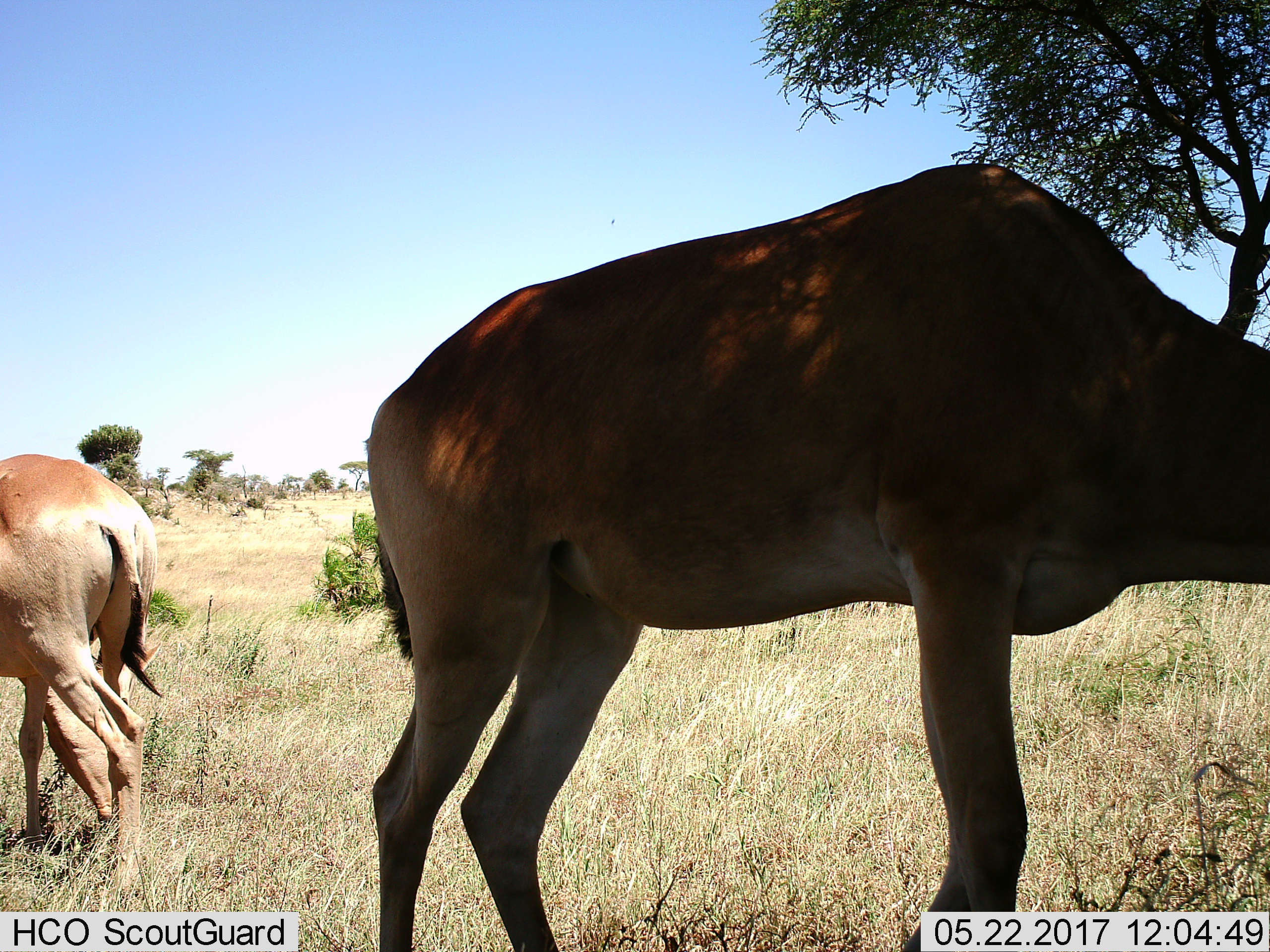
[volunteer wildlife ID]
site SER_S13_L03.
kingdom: Animalia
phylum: Chordata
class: Mammalia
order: Artiodactyla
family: Bovidae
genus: Alcelaphus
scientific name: Alcelaphus buselaphus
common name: hartebeest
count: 2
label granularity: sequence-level